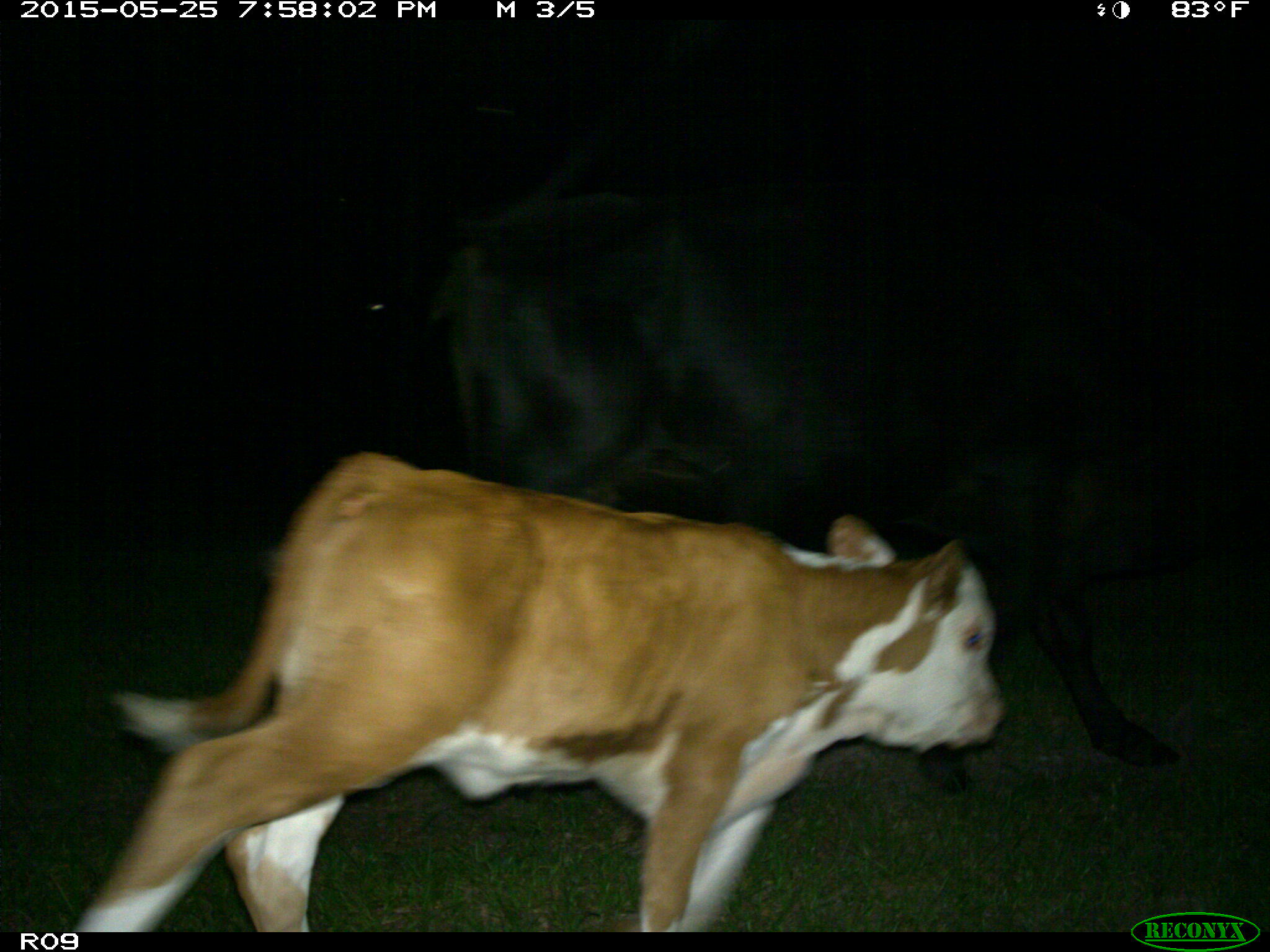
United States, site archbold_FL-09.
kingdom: Animalia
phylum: Chordata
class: Mammalia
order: Artiodactyla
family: Bovidae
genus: Bos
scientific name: Bos taurus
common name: domestic cow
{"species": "Bos taurus (domestic cow)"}